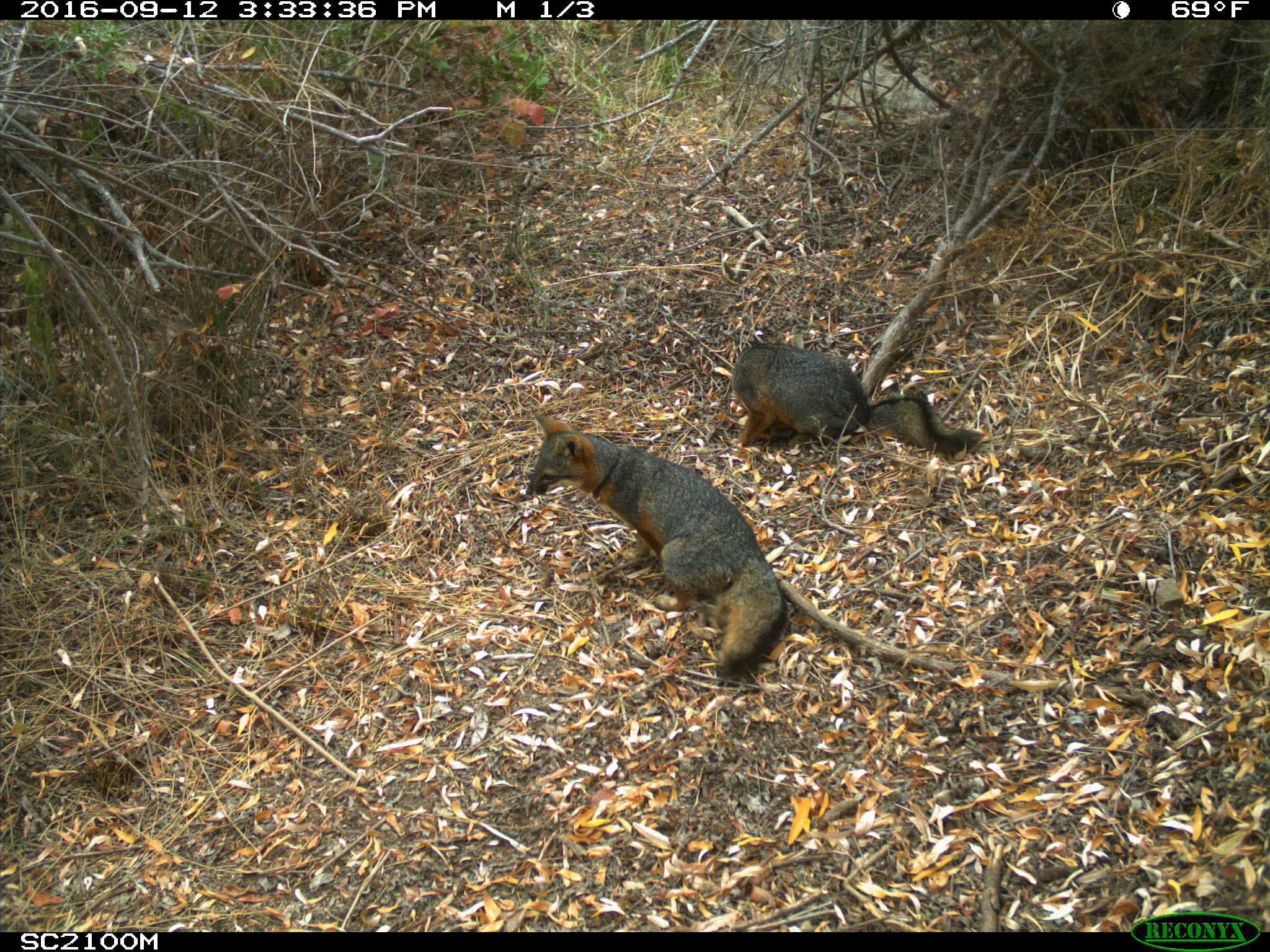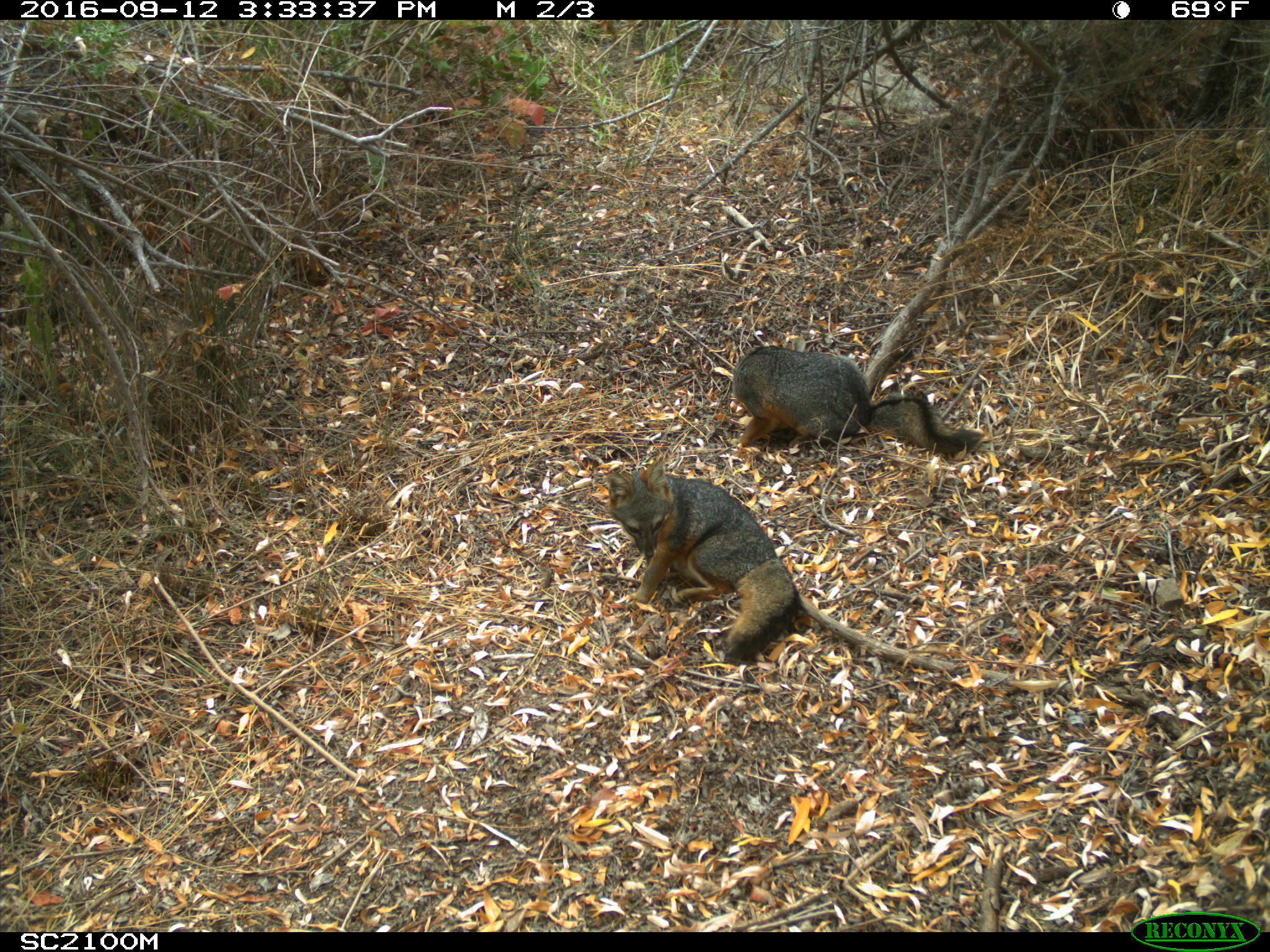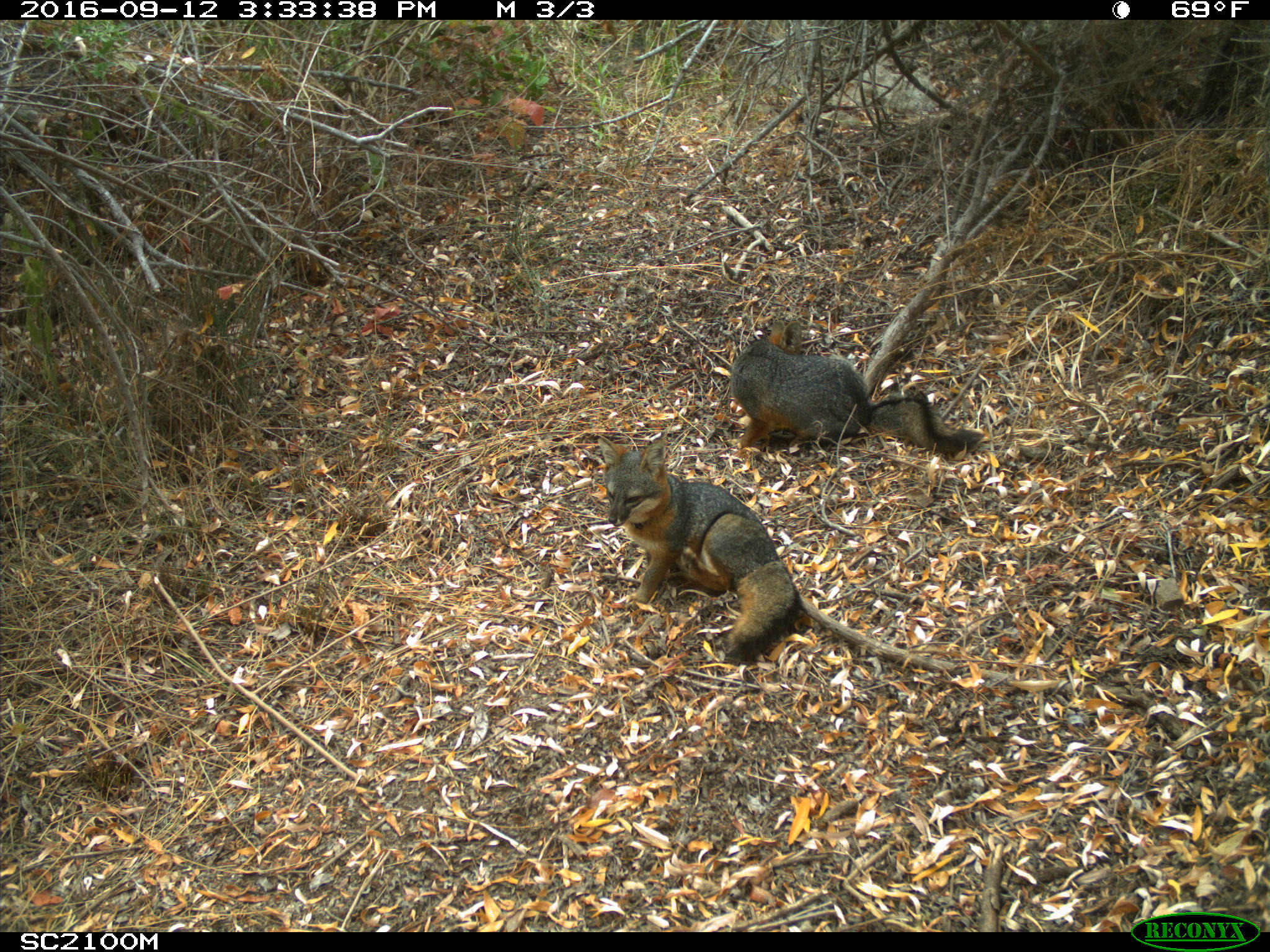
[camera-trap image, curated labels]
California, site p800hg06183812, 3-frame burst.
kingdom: Animalia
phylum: Chordata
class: Mammalia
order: Carnivora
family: Canidae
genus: Urocyon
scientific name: Urocyon littoralis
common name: island fox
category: fox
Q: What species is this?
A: Fox (island fox) (Urocyon littoralis).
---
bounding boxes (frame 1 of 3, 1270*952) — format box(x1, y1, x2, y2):
fox: box(525, 412, 788, 679); box(732, 342, 984, 452)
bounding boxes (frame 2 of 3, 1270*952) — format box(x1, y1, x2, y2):
fox: box(607, 454, 800, 661); box(730, 344, 985, 452)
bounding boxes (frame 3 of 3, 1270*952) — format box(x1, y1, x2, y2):
fox: box(595, 435, 801, 663); box(728, 320, 984, 458)